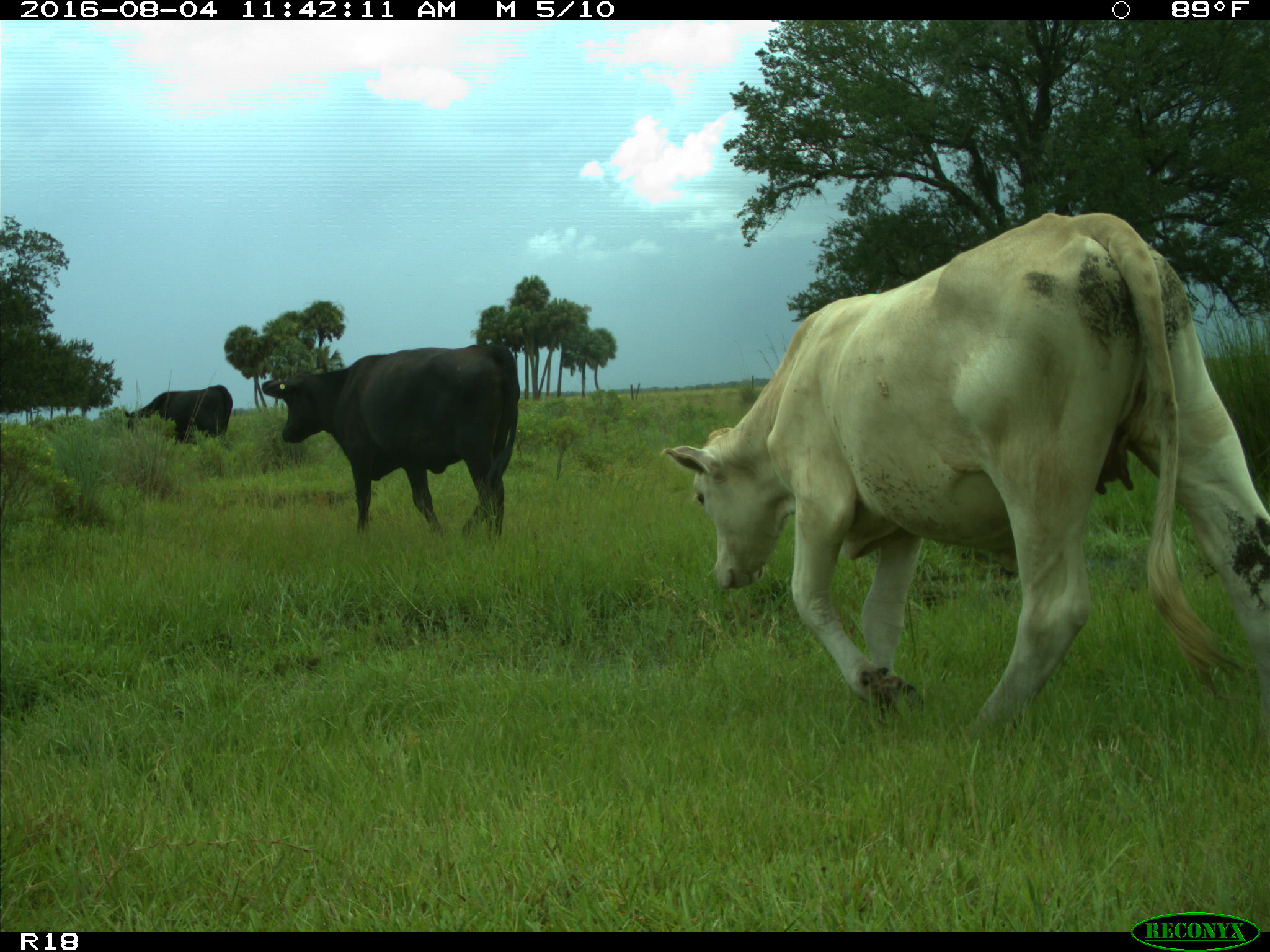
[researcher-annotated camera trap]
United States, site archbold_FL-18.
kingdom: Animalia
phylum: Chordata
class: Mammalia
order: Artiodactyla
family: Bovidae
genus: Bos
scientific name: Bos taurus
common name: domestic cow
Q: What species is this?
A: Bos taurus (domestic cow).